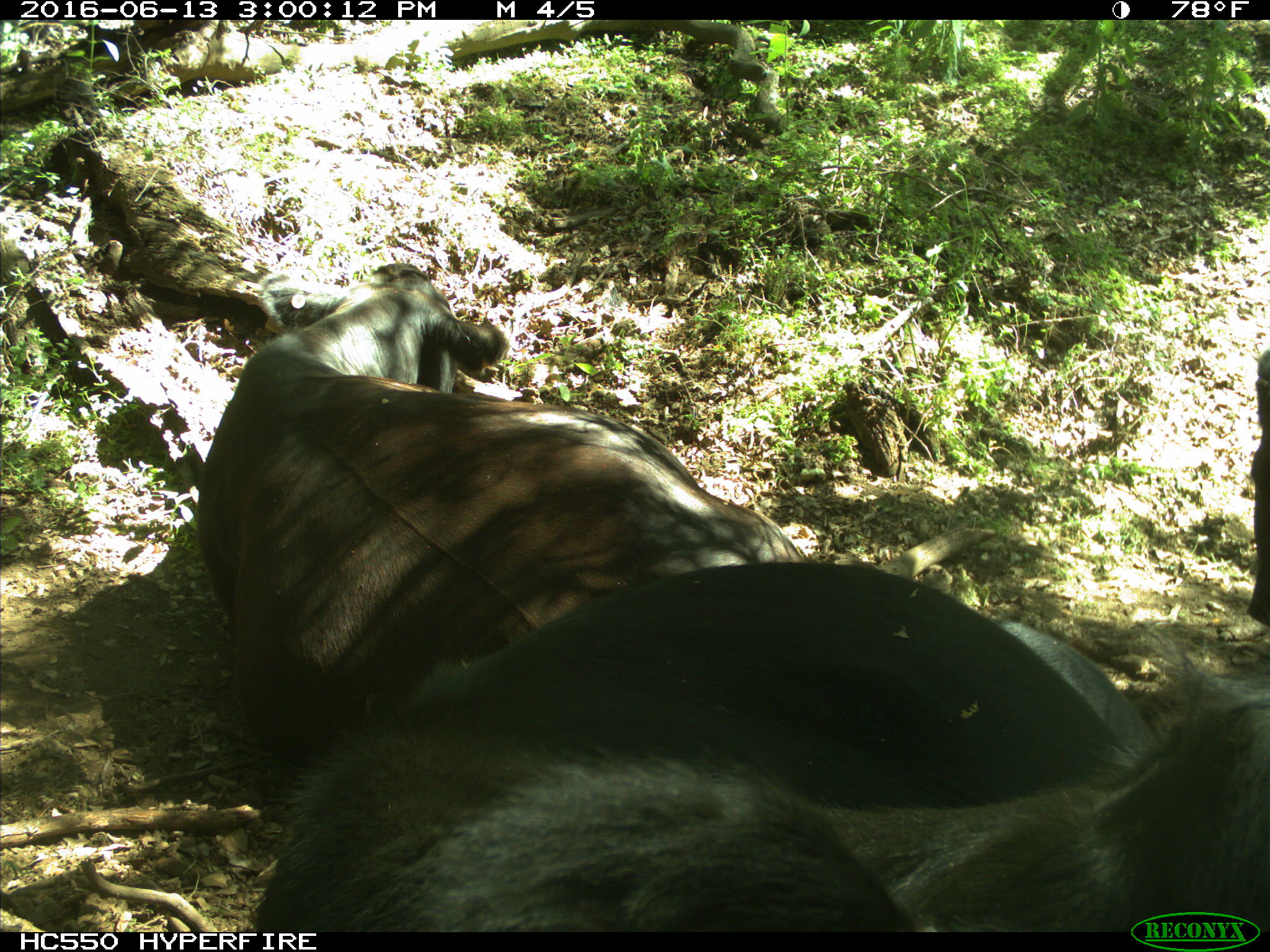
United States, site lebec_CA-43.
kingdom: Animalia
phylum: Chordata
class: Mammalia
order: Artiodactyla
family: Bovidae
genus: Bos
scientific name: Bos taurus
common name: domestic cow